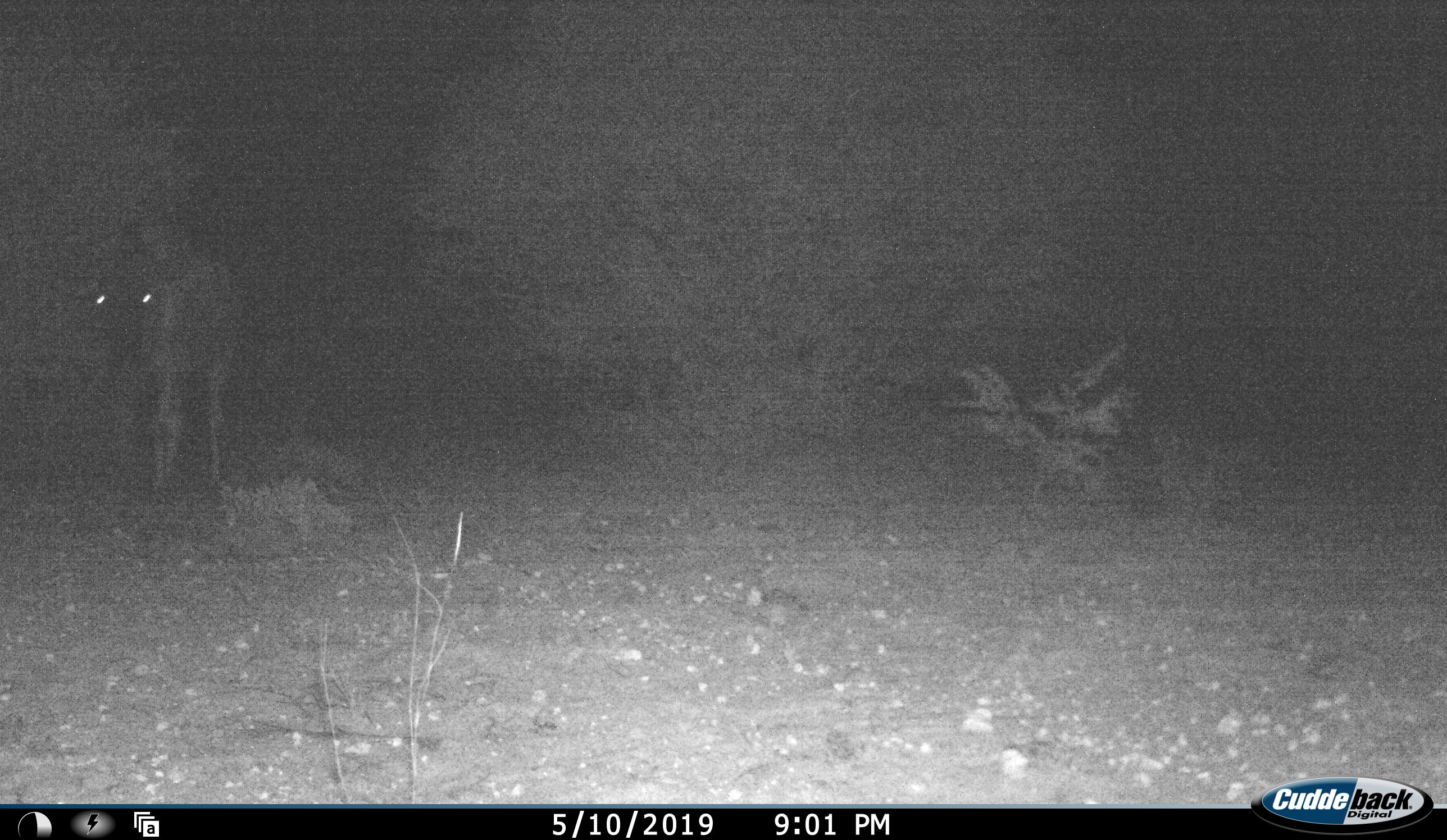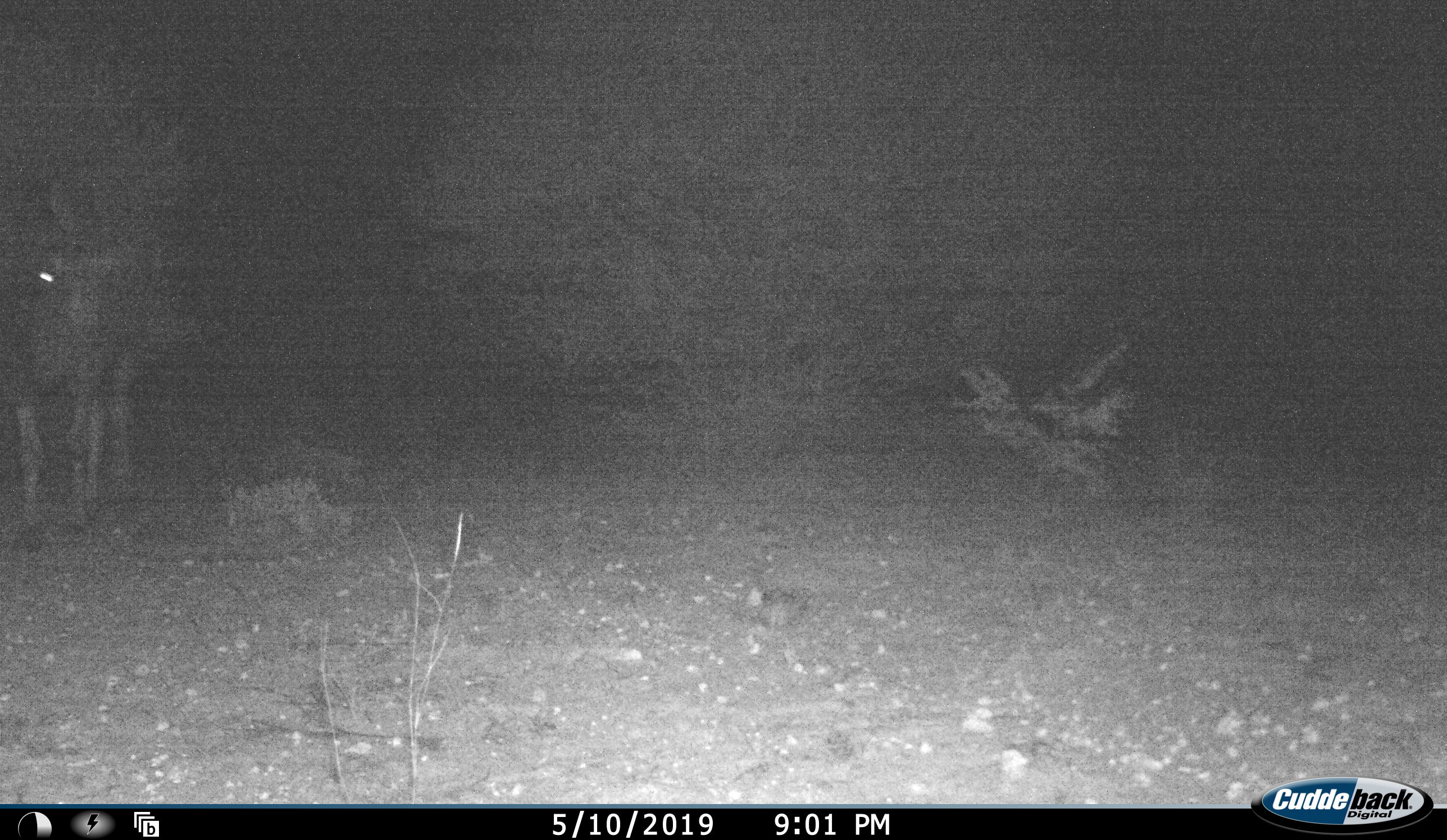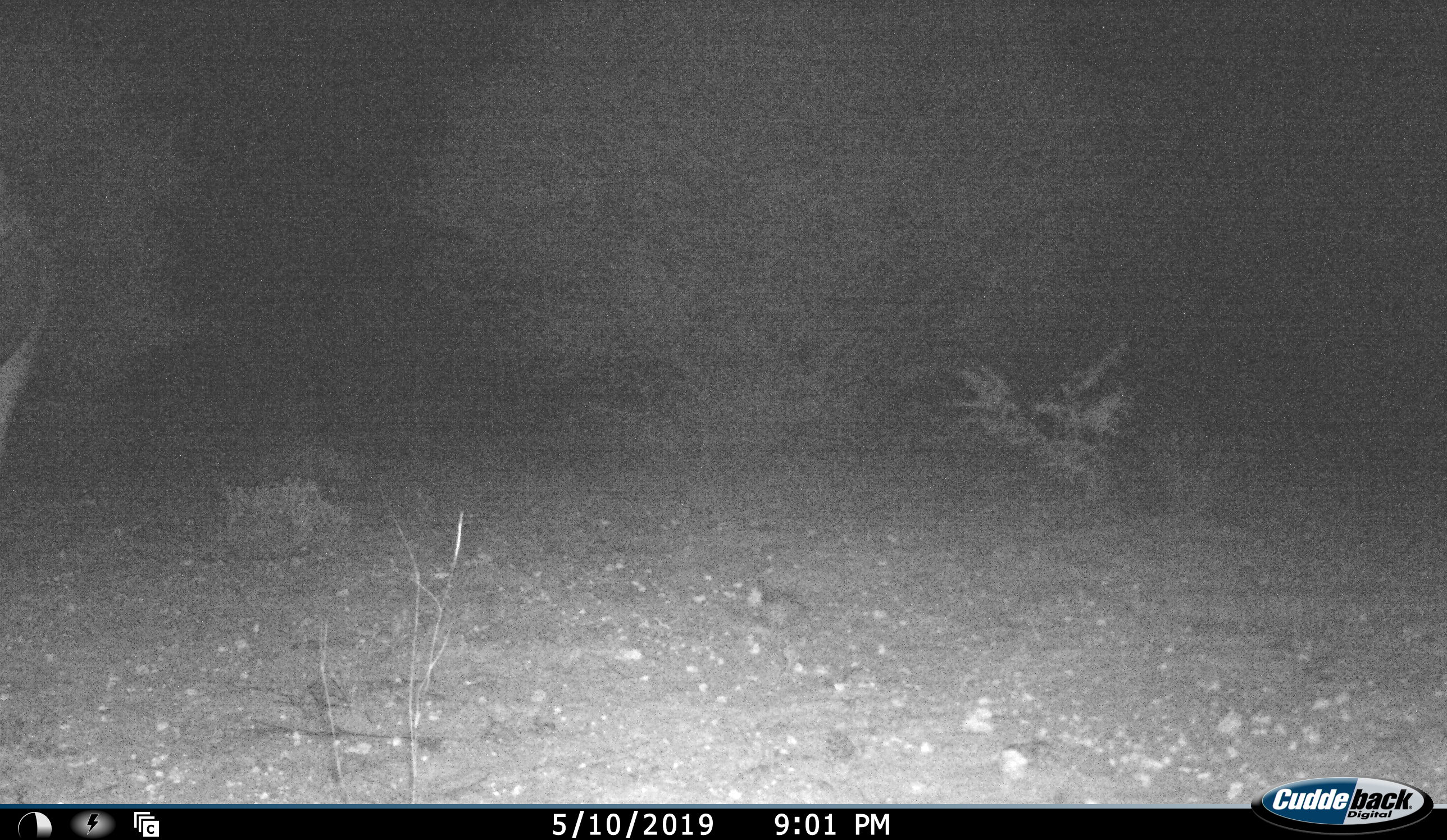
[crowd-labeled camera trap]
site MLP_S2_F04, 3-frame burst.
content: unidentified animal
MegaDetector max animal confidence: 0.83